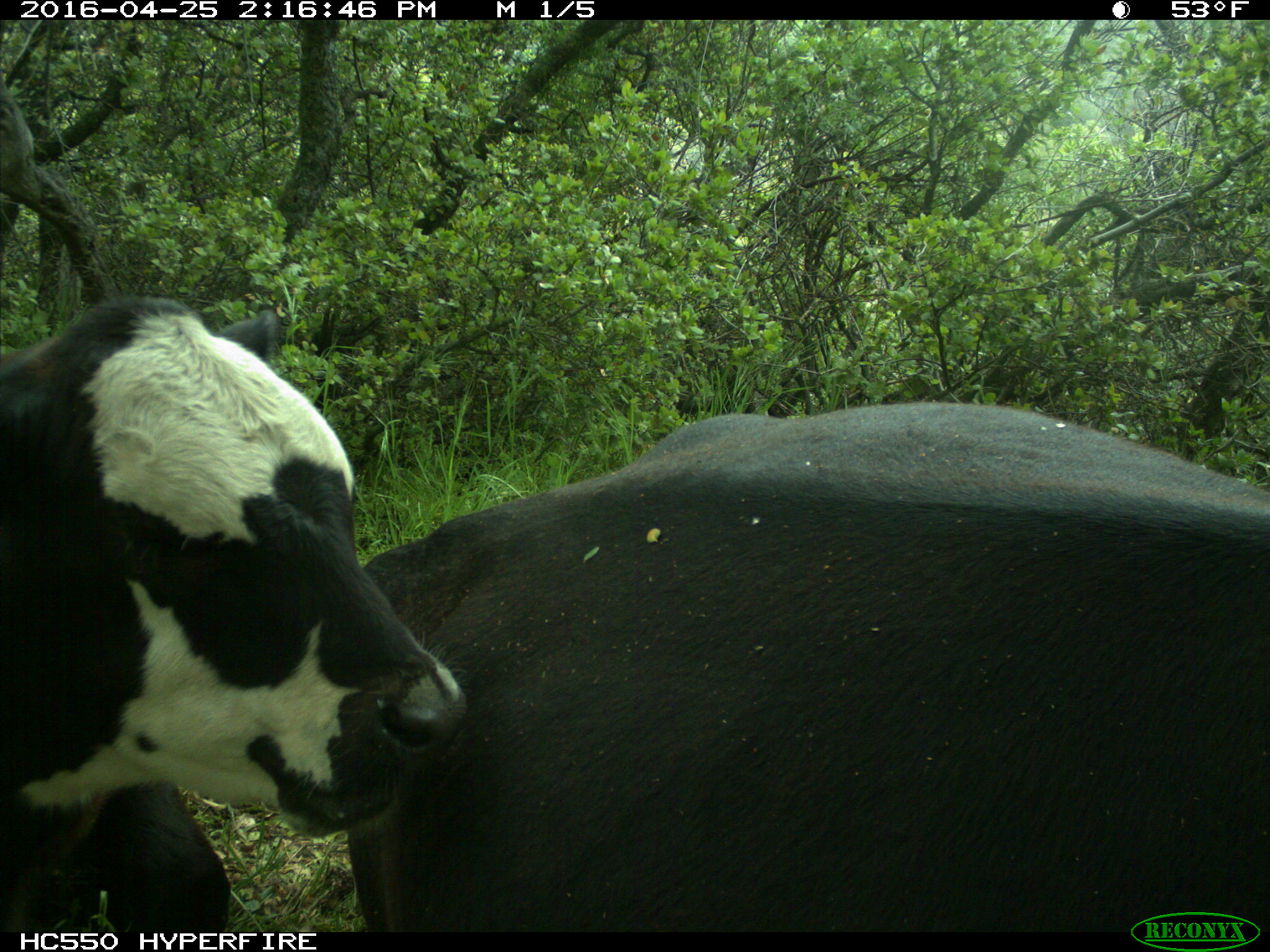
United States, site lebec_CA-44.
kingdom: Animalia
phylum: Chordata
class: Mammalia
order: Artiodactyla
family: Bovidae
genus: Bos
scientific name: Bos taurus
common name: domestic cow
Bos taurus (domestic cow).